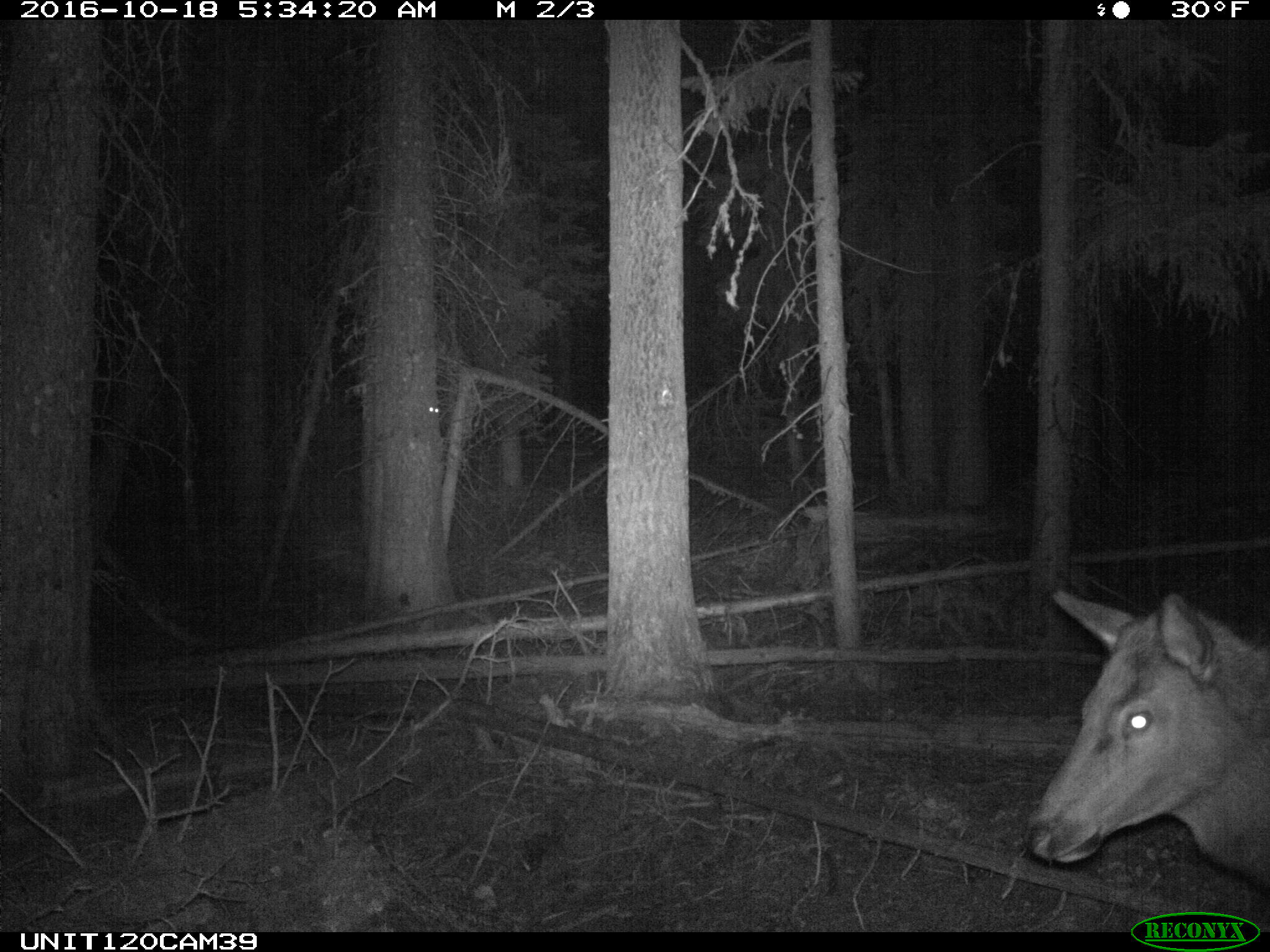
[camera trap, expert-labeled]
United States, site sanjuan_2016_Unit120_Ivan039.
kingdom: Animalia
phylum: Chordata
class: Mammalia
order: Artiodactyla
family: Cervidae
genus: Cervus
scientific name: Cervus elaphus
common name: red deer